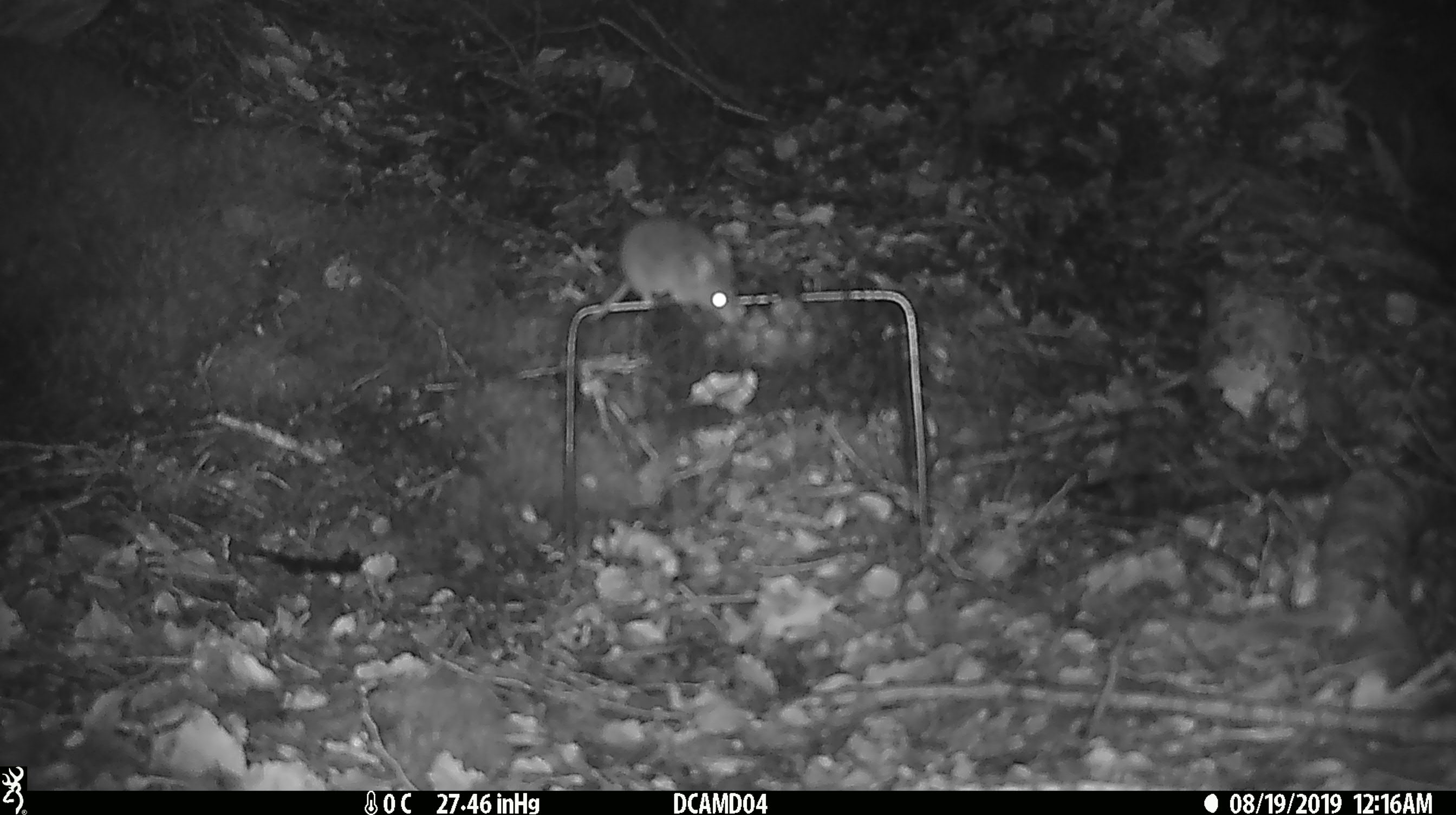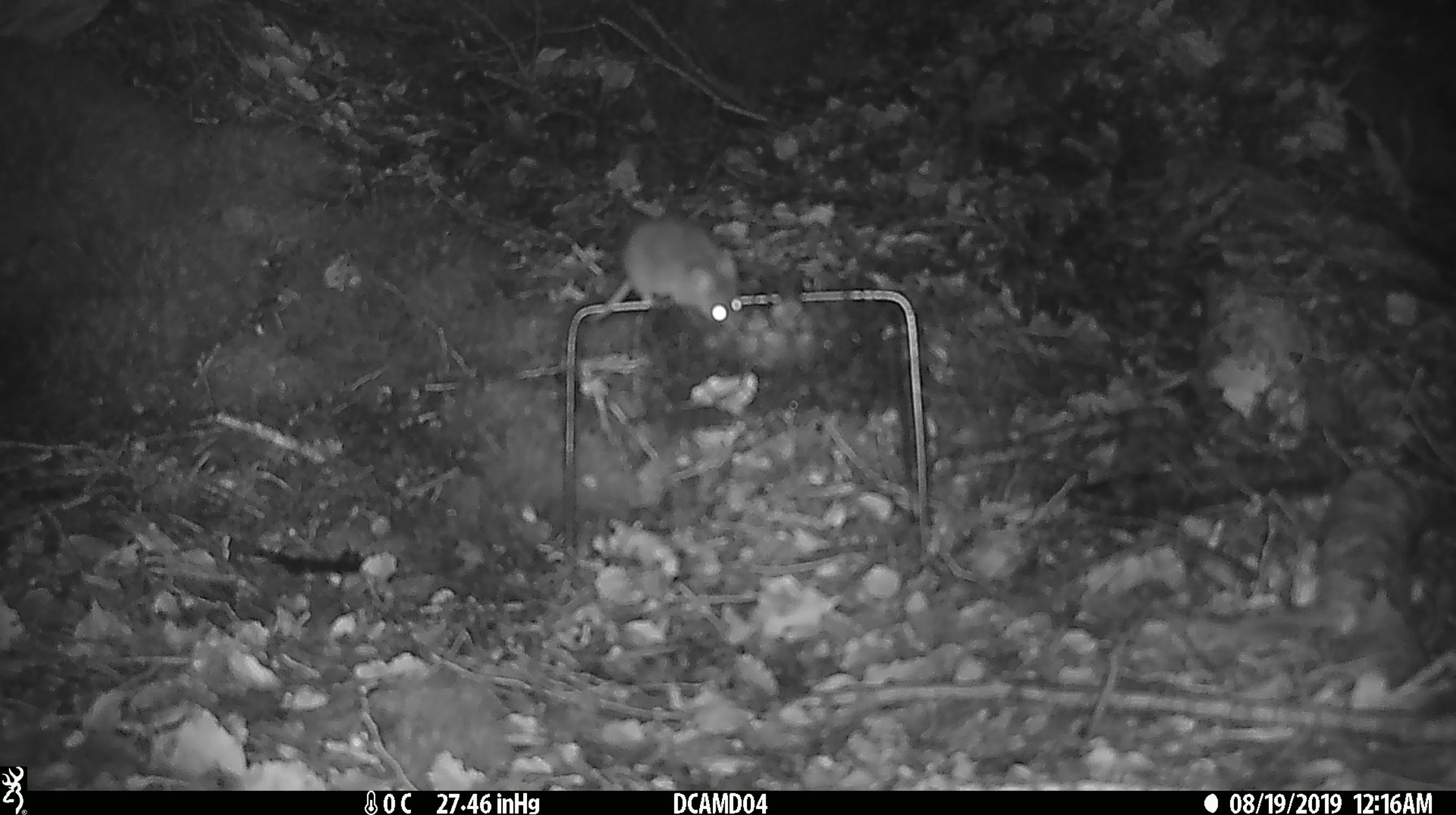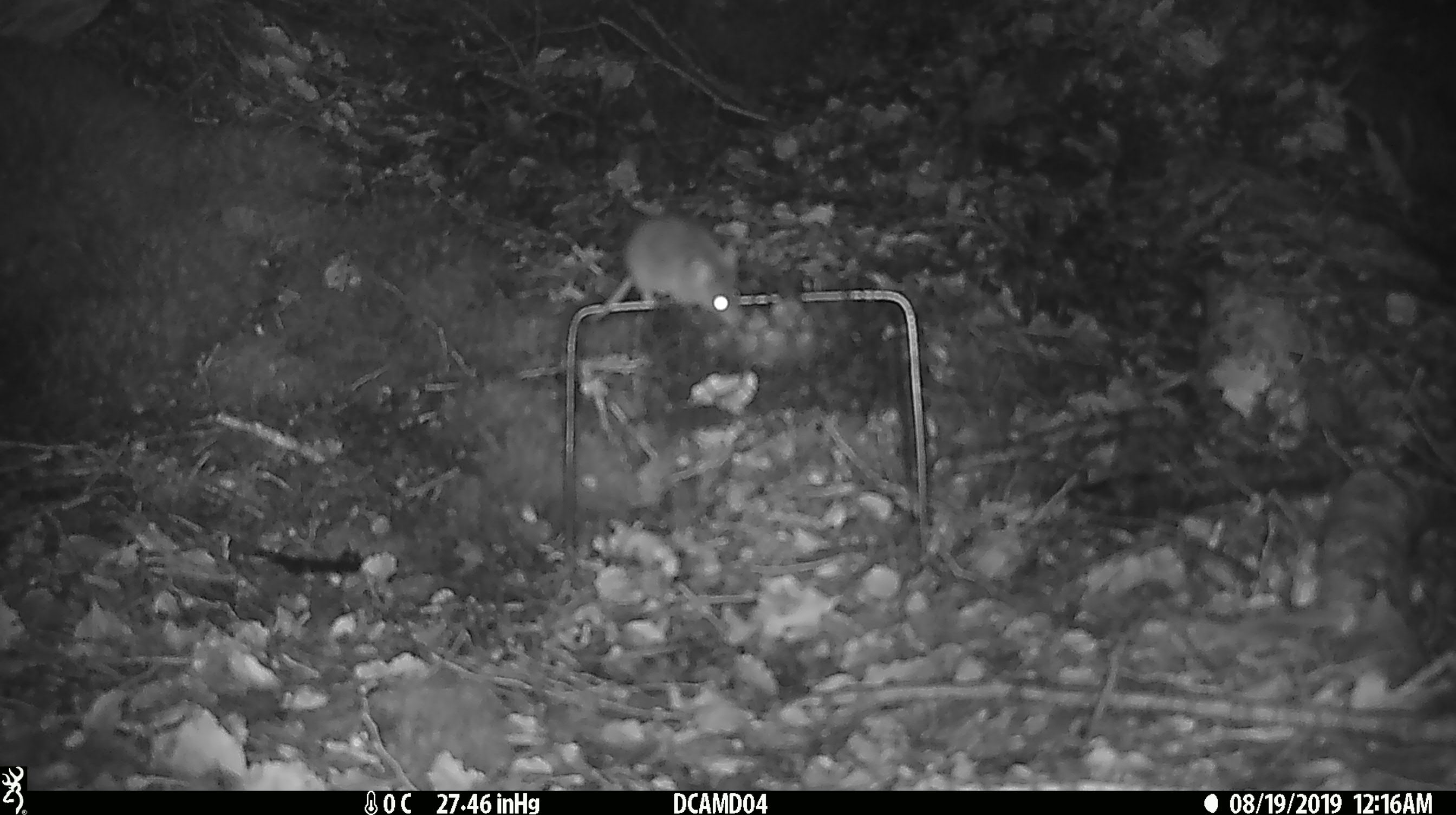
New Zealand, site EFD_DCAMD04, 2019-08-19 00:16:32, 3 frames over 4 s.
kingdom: Animalia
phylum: Chordata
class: Mammalia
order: Rodentia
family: Muridae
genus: Mus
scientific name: Mus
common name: mouse